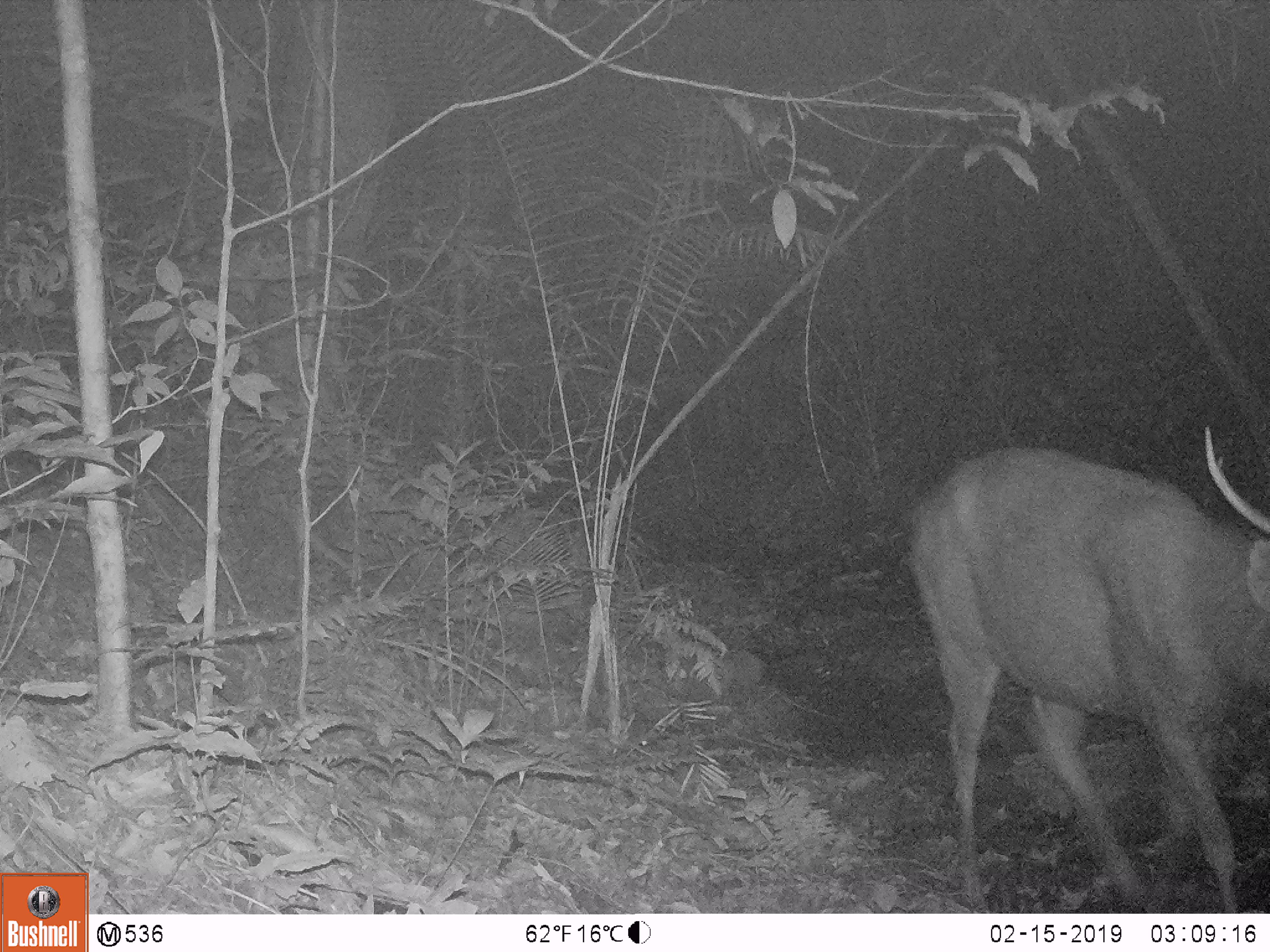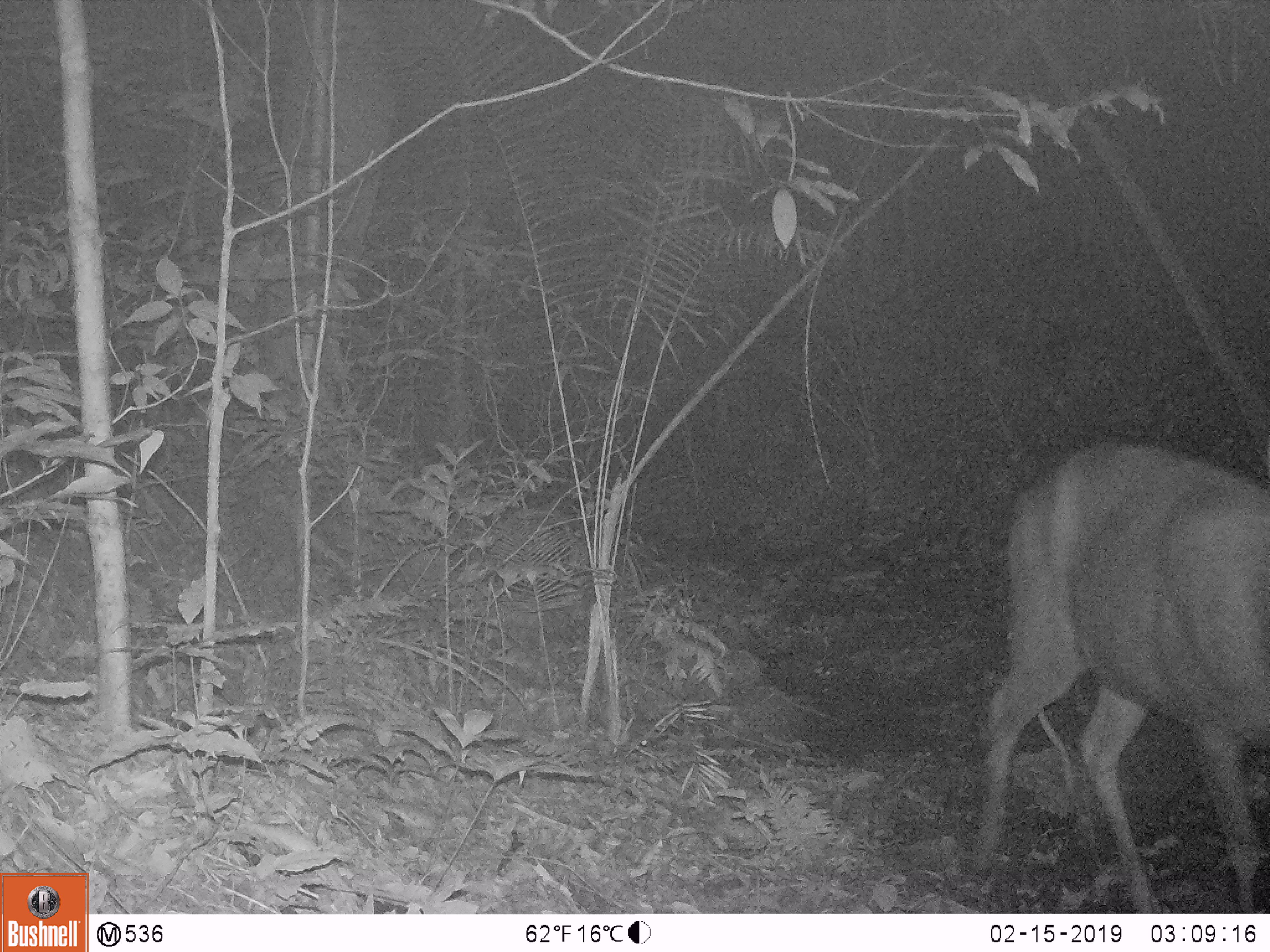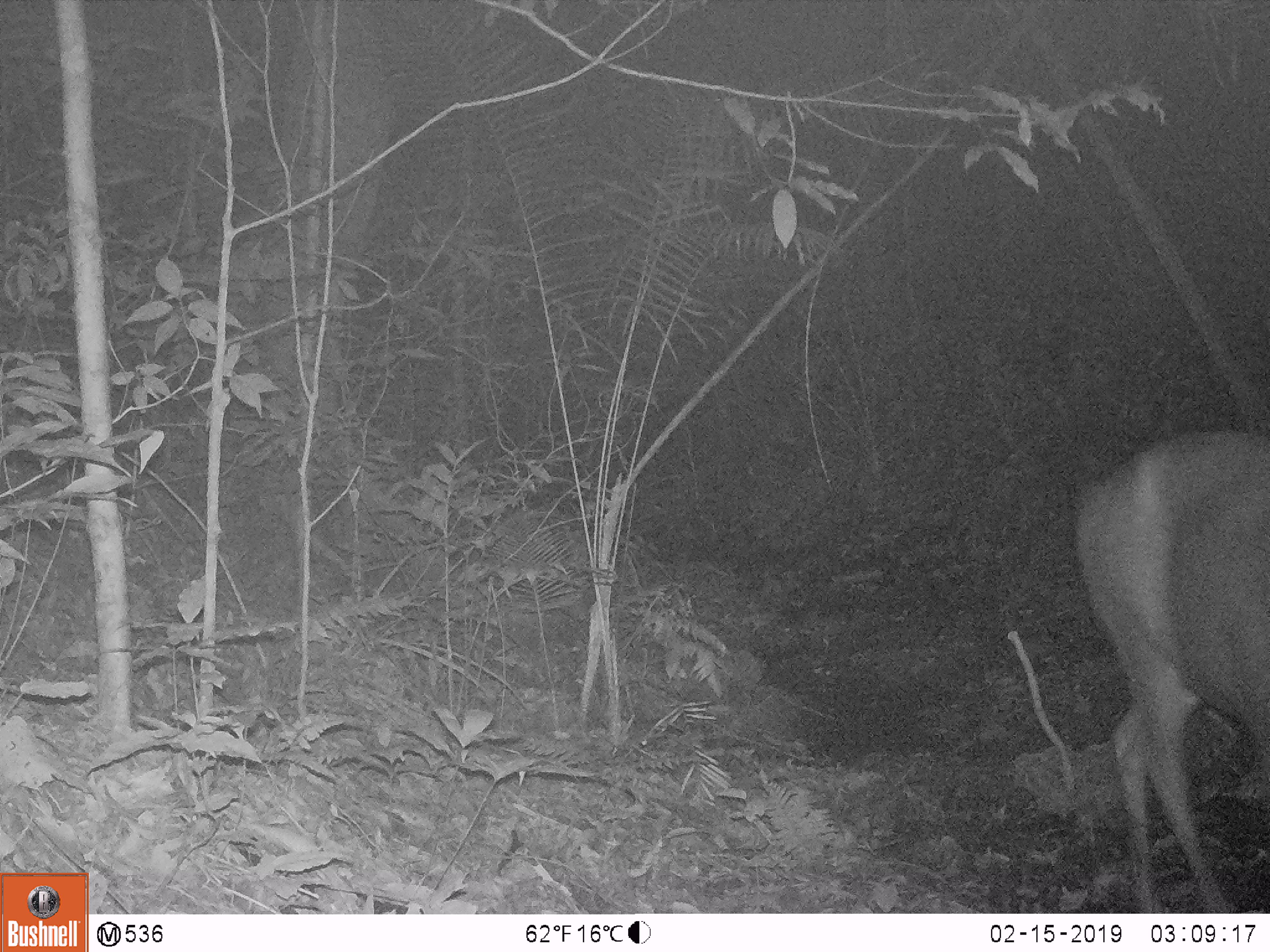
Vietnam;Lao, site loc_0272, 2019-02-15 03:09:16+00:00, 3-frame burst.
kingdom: Animalia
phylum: Chordata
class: Mammalia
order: Artiodactyla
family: Cervidae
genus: Rusa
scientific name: Rusa unicolor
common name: sambar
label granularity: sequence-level